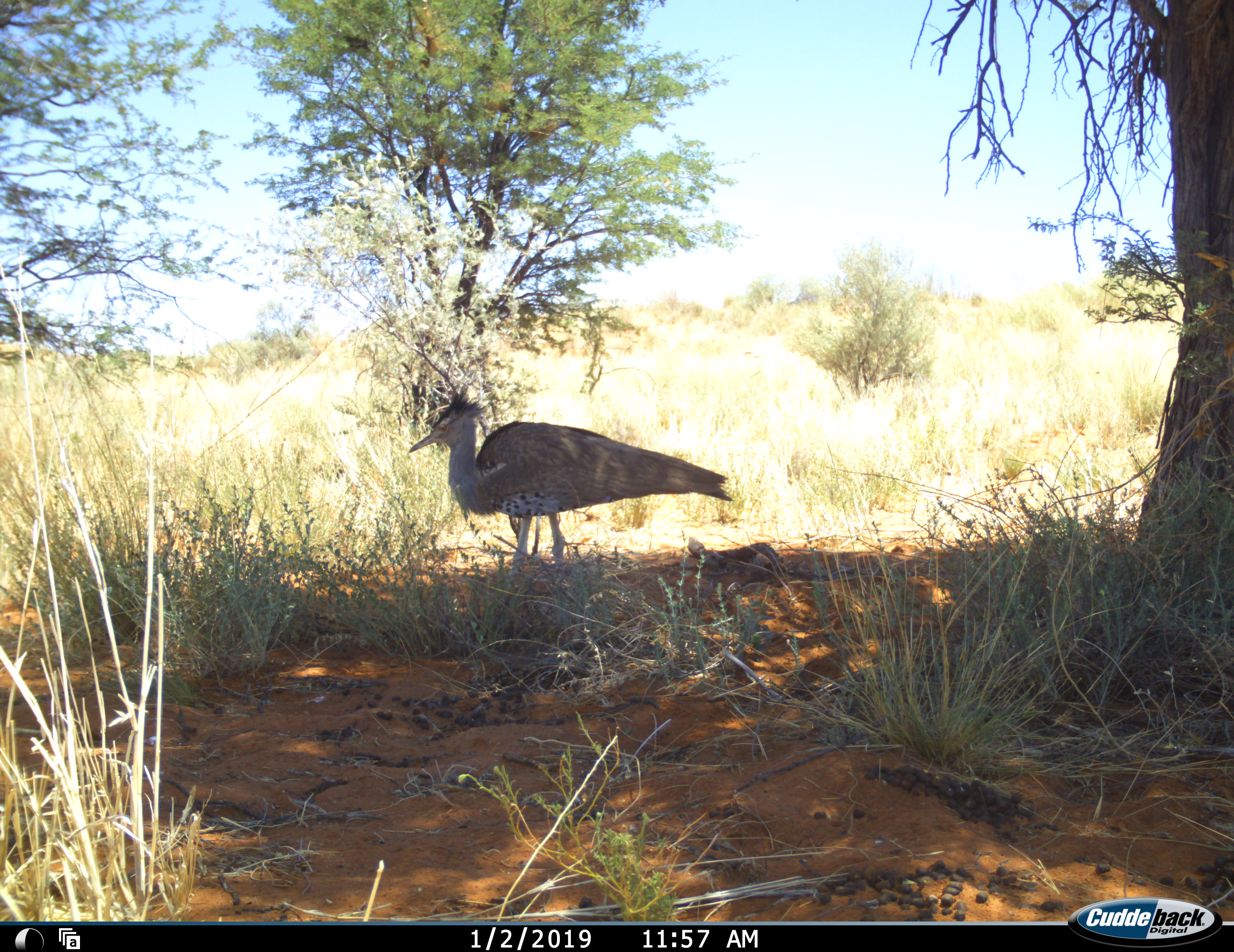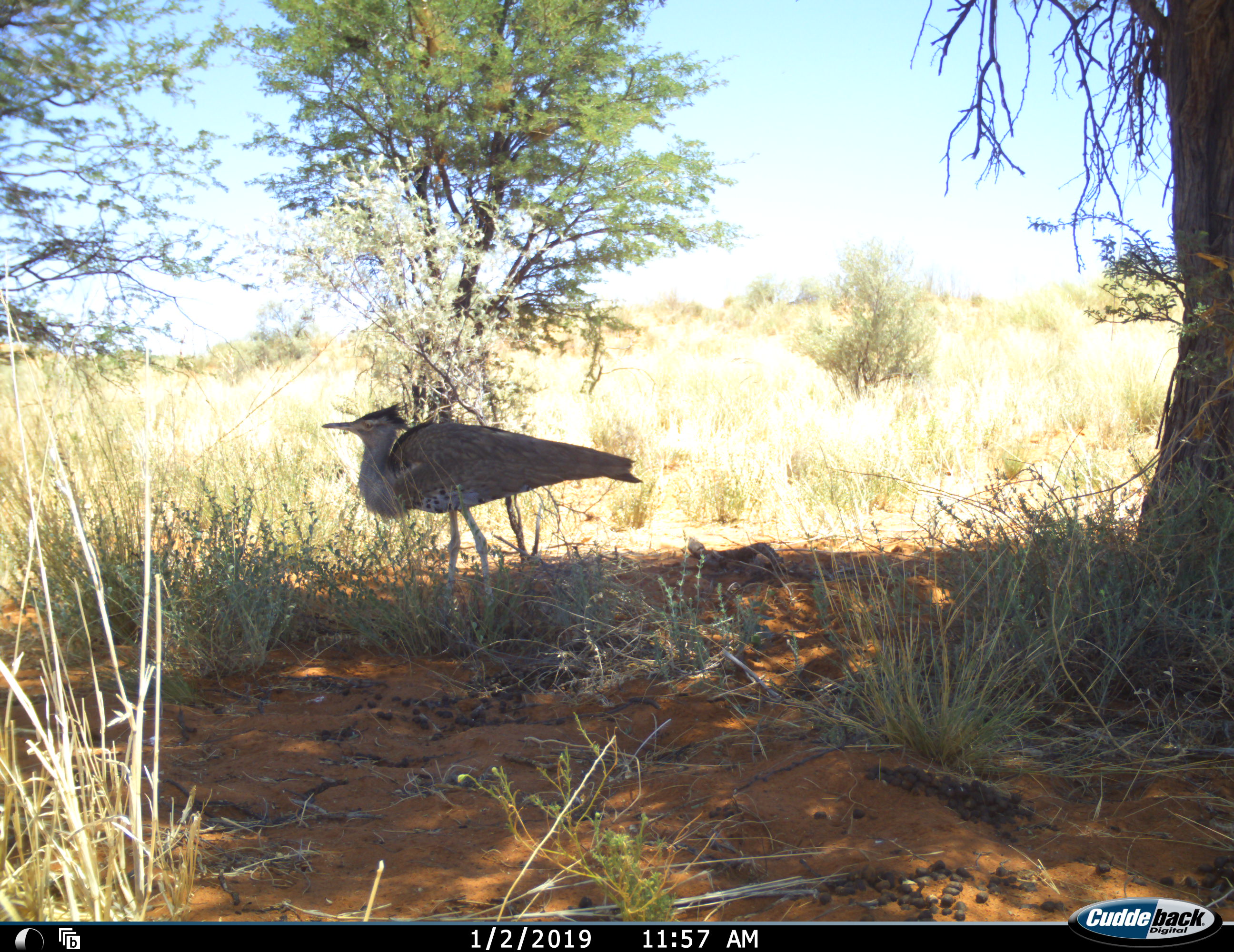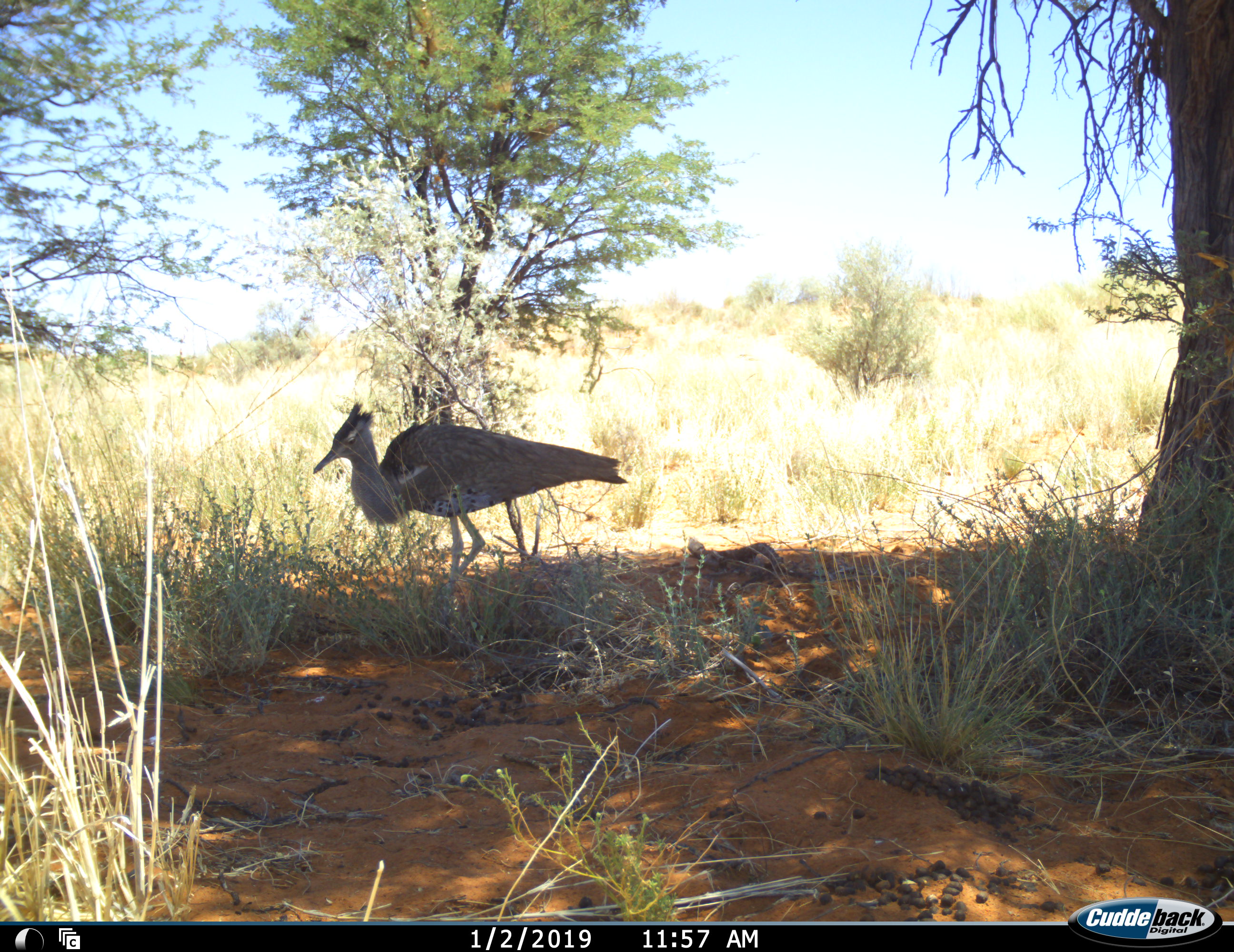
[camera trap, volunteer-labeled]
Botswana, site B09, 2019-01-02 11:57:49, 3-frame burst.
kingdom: Animalia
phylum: Chordata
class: Aves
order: Otidiformes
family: Otididae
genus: Ardeotis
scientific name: Ardeotis kori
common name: kori bustard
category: bustardkori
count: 1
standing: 44%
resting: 4%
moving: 59%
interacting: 0%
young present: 0%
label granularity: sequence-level